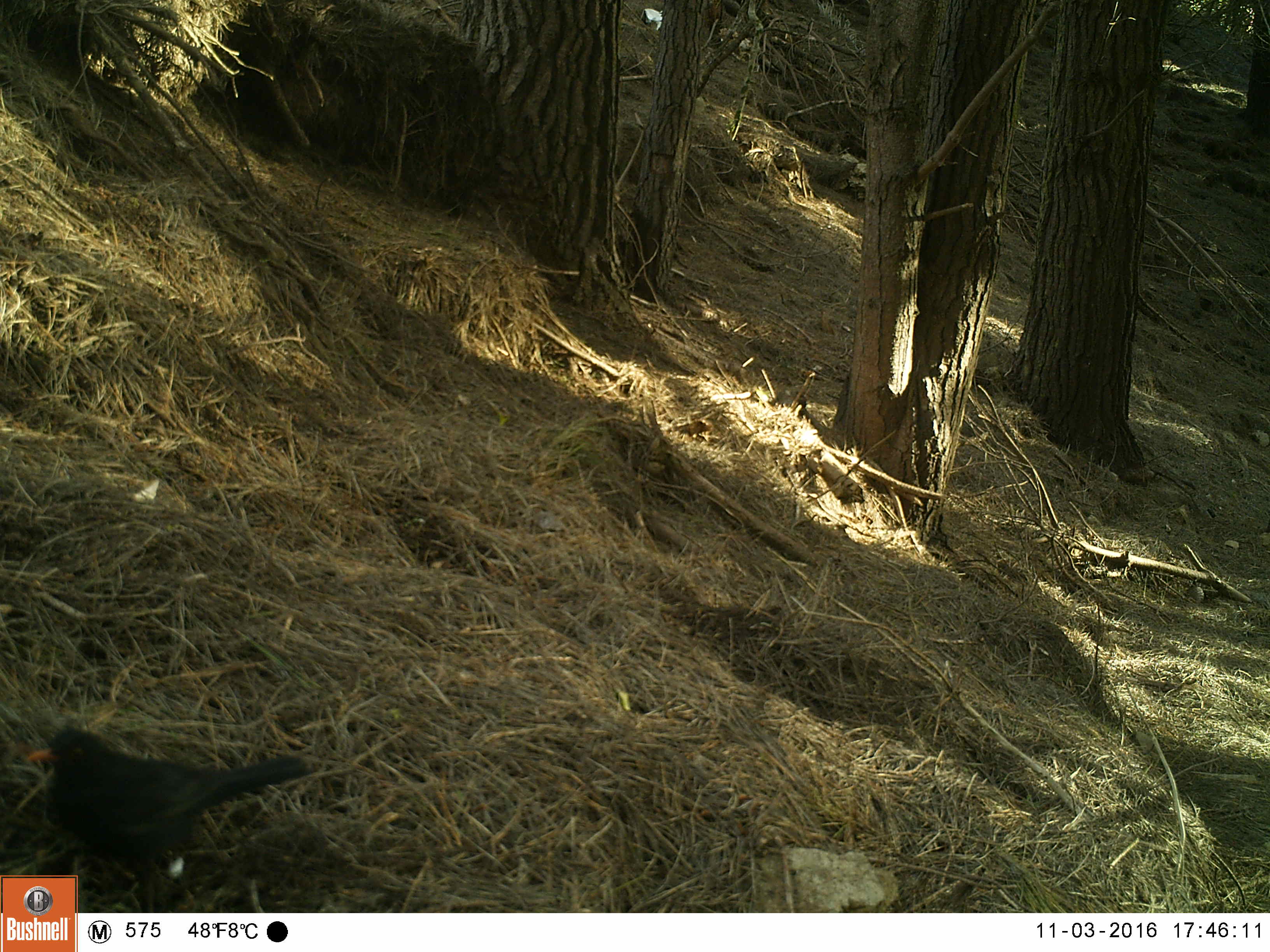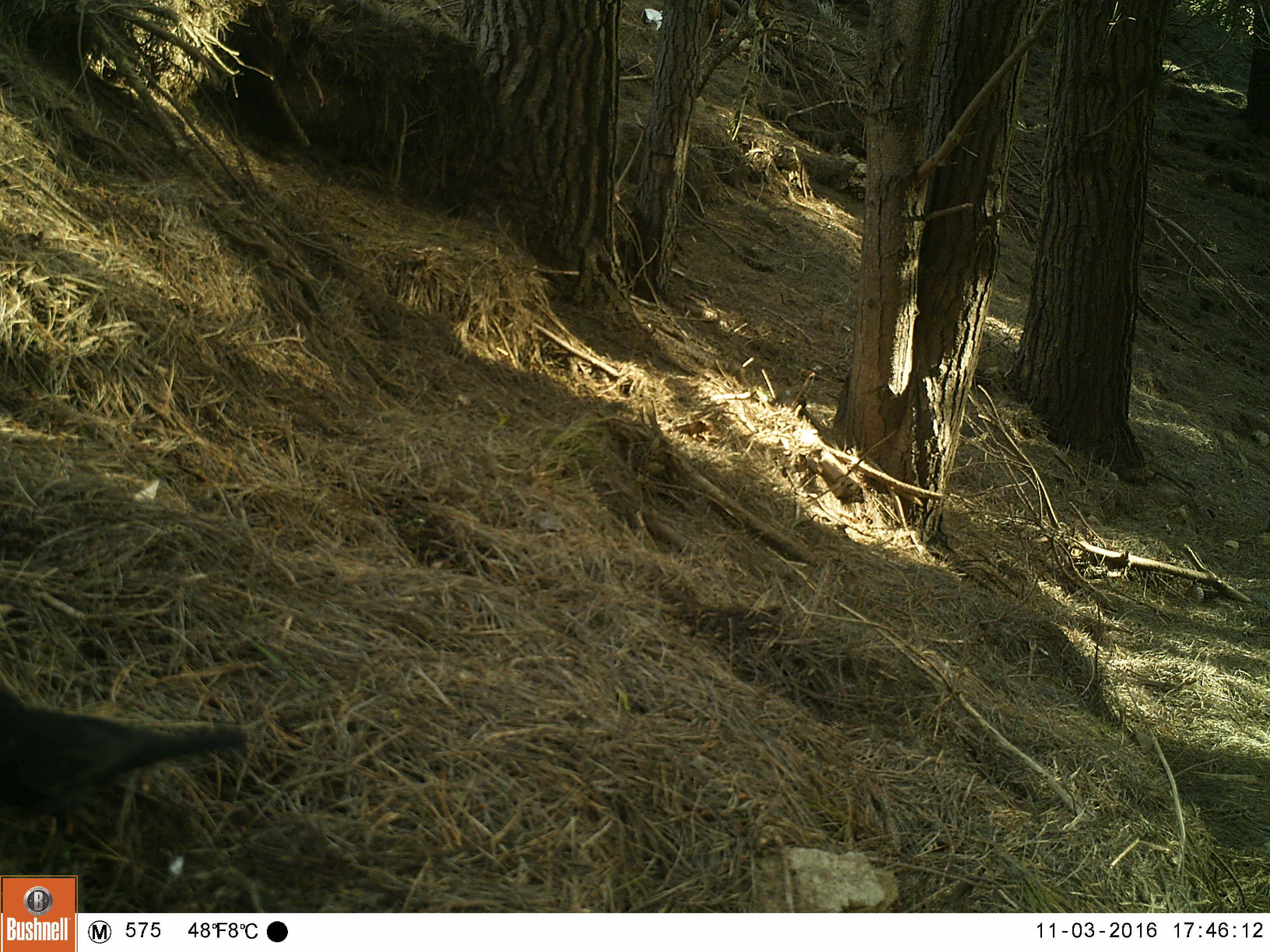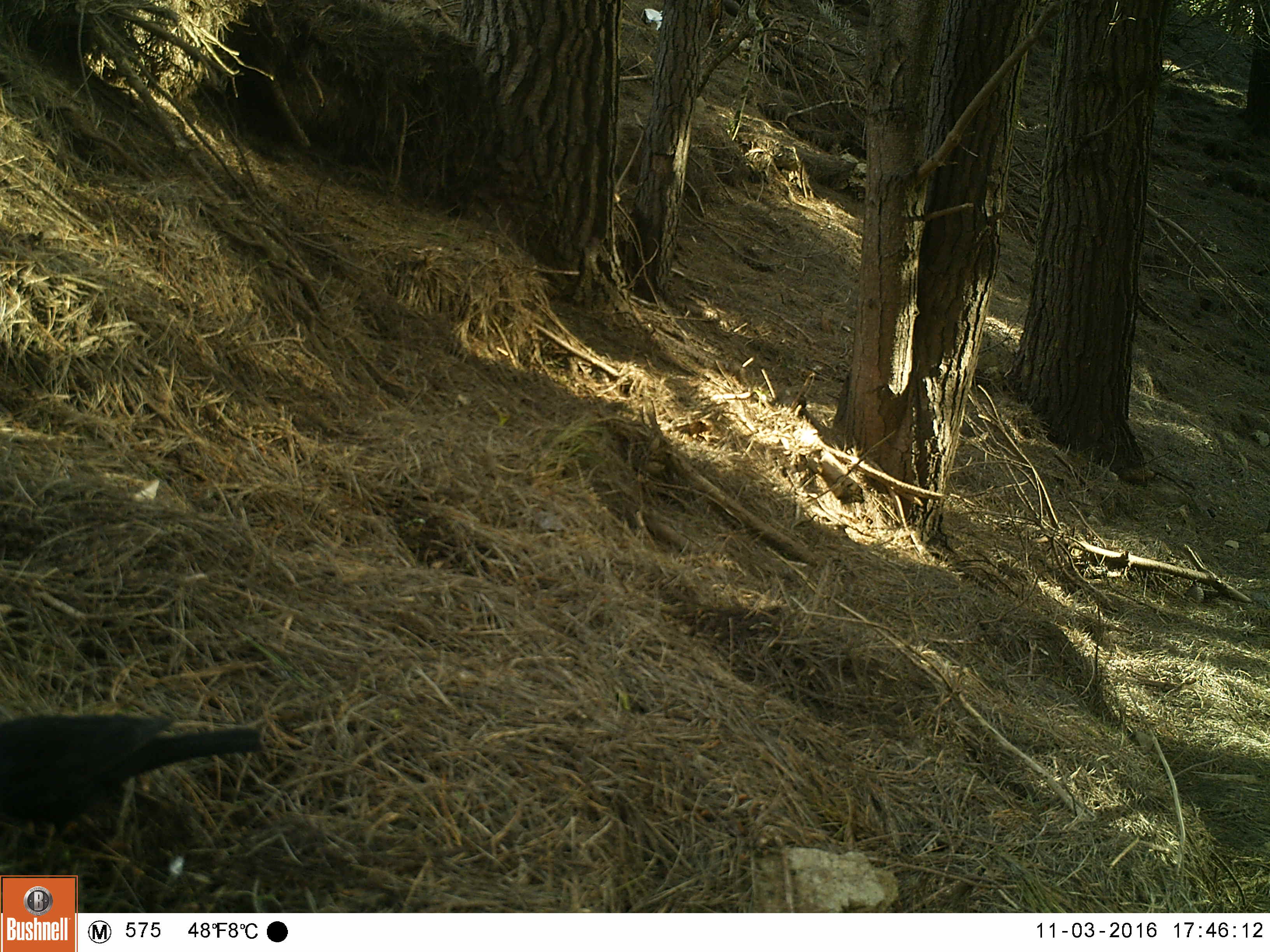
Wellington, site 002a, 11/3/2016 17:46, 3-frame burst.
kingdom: Animalia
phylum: Chordata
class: Aves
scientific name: Aves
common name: bird